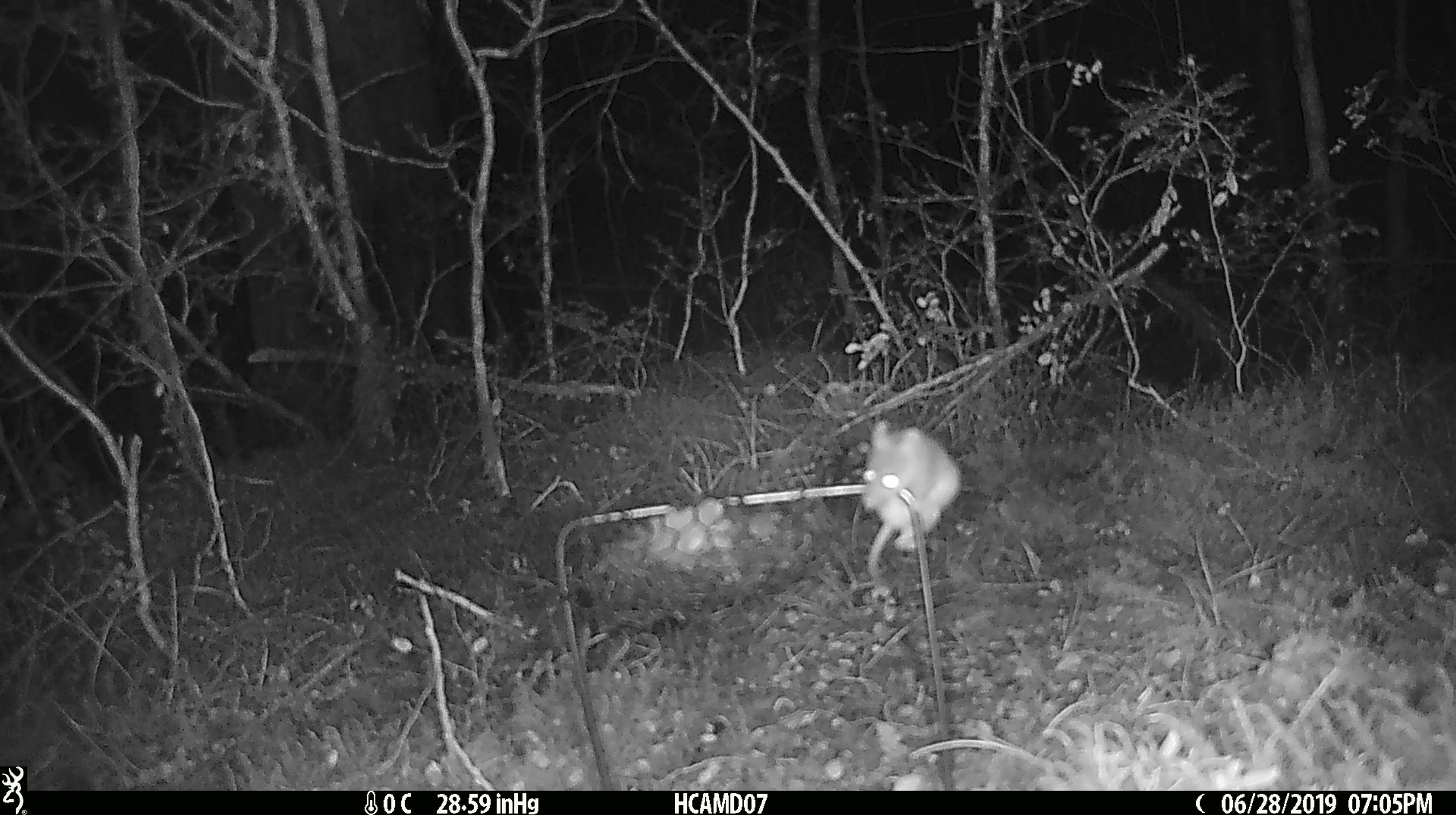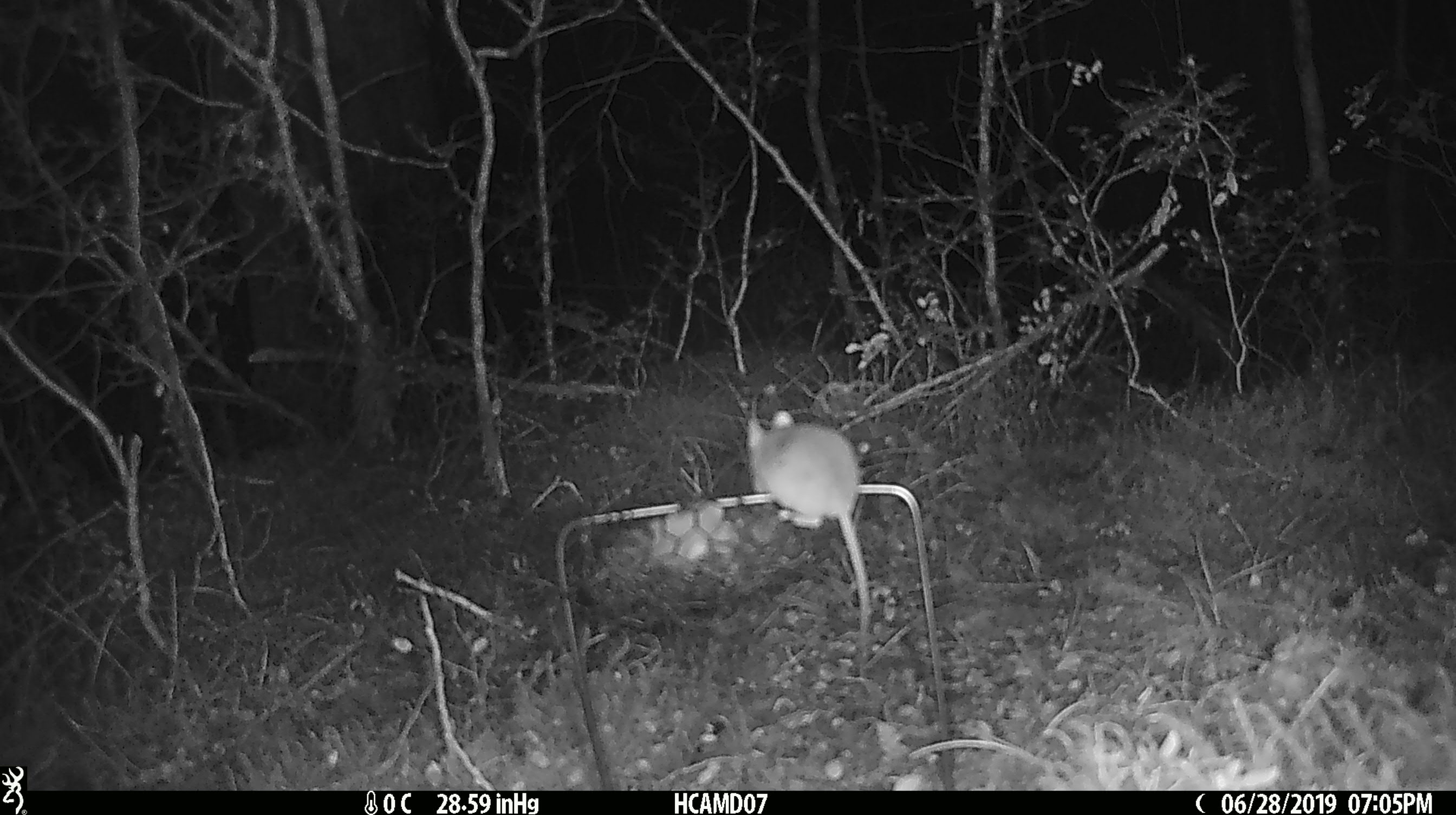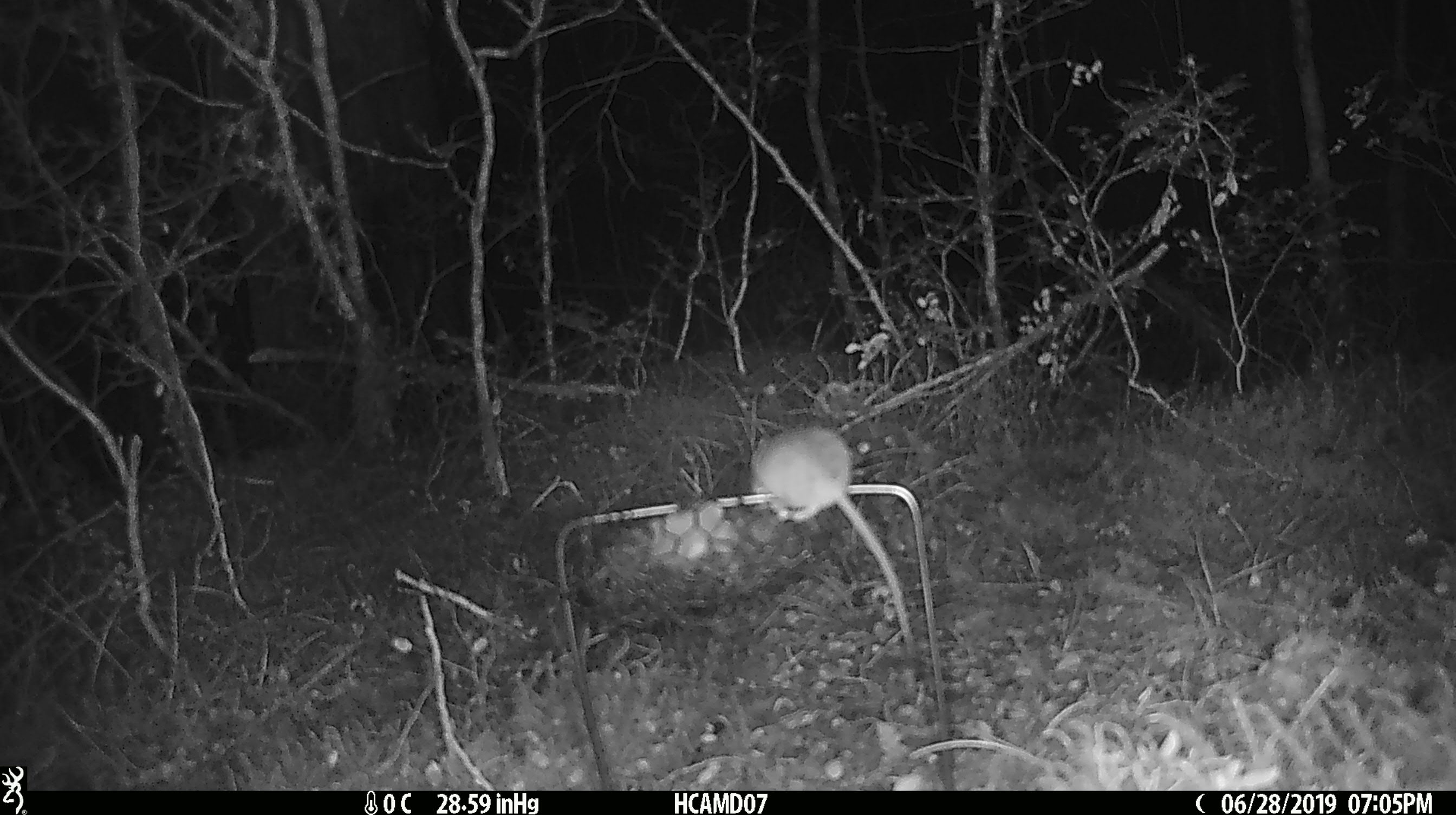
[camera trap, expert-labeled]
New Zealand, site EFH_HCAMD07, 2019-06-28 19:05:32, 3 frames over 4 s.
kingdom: Animalia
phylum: Chordata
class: Mammalia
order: Rodentia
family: Muridae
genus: Mus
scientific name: Mus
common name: mouse